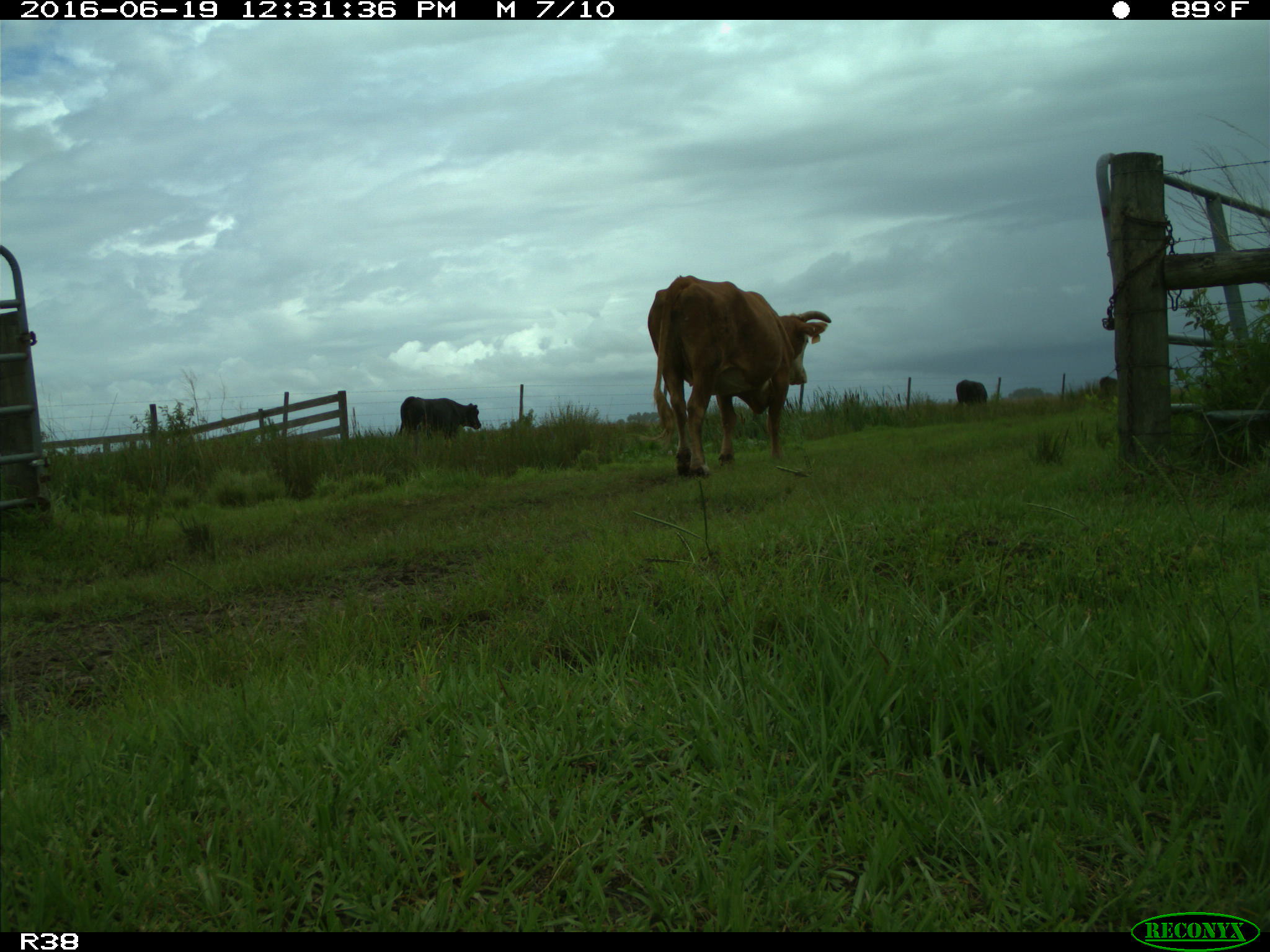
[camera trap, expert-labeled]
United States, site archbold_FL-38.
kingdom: Animalia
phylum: Chordata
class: Mammalia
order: Artiodactyla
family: Bovidae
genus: Bos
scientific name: Bos taurus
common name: domestic cow